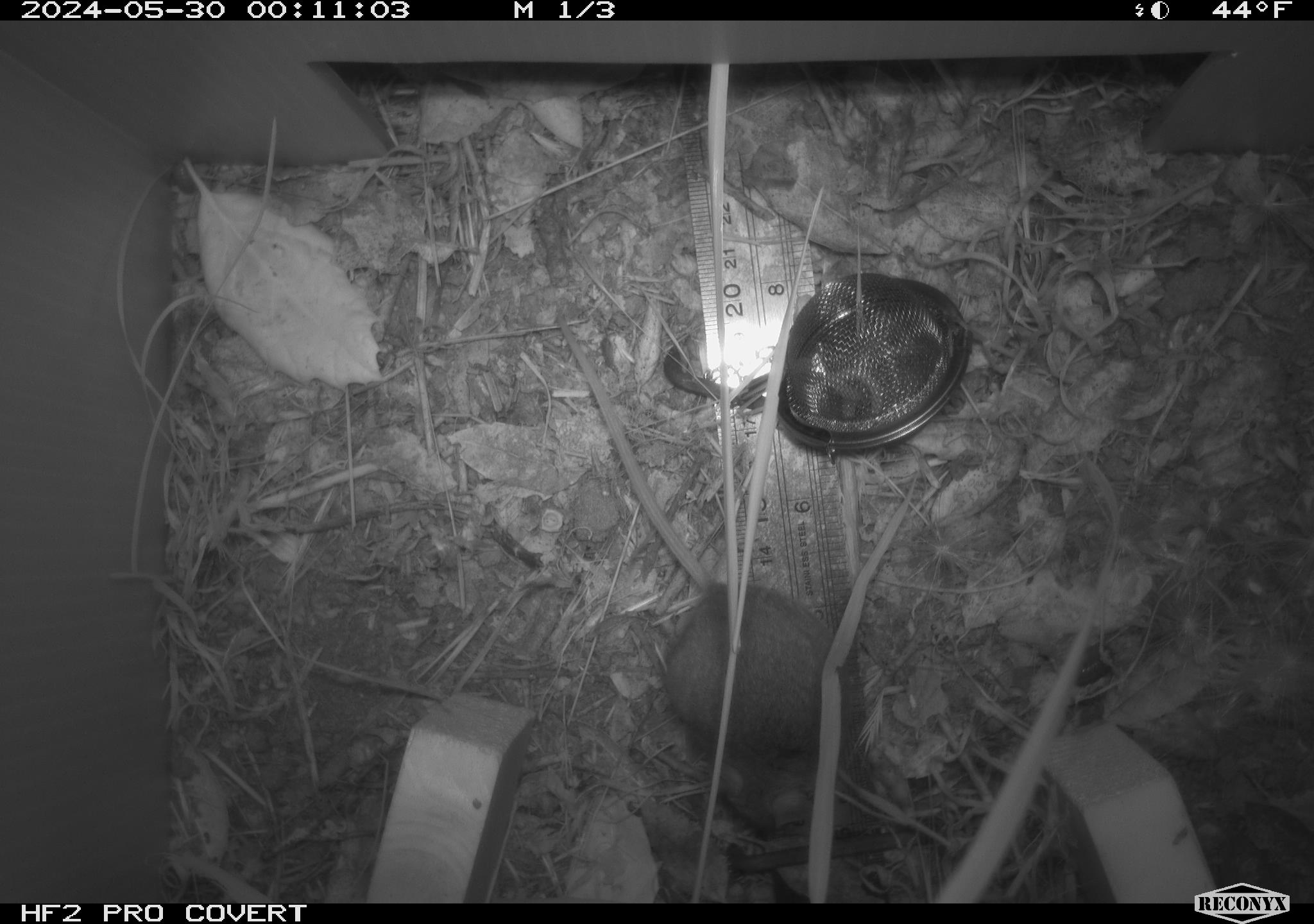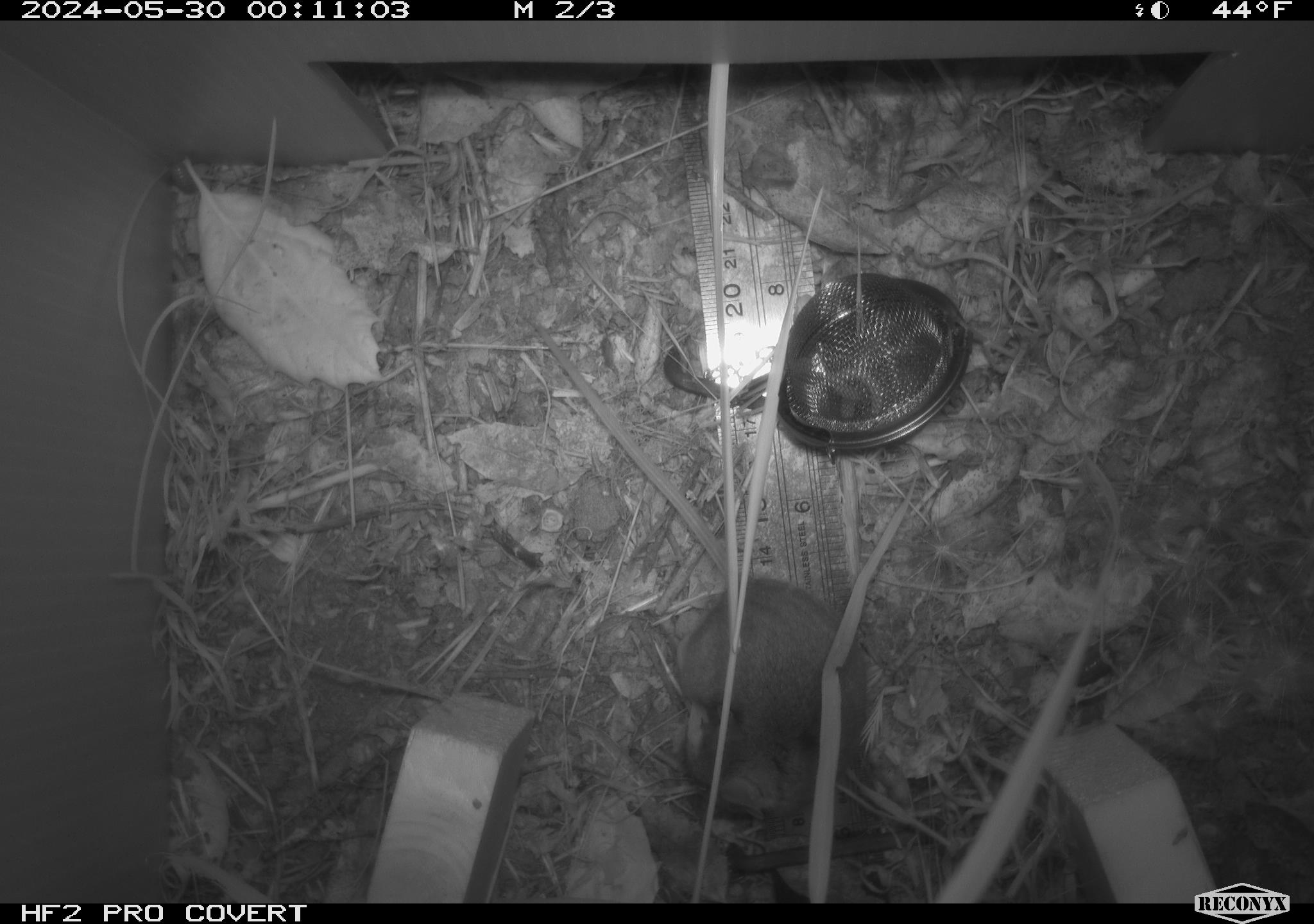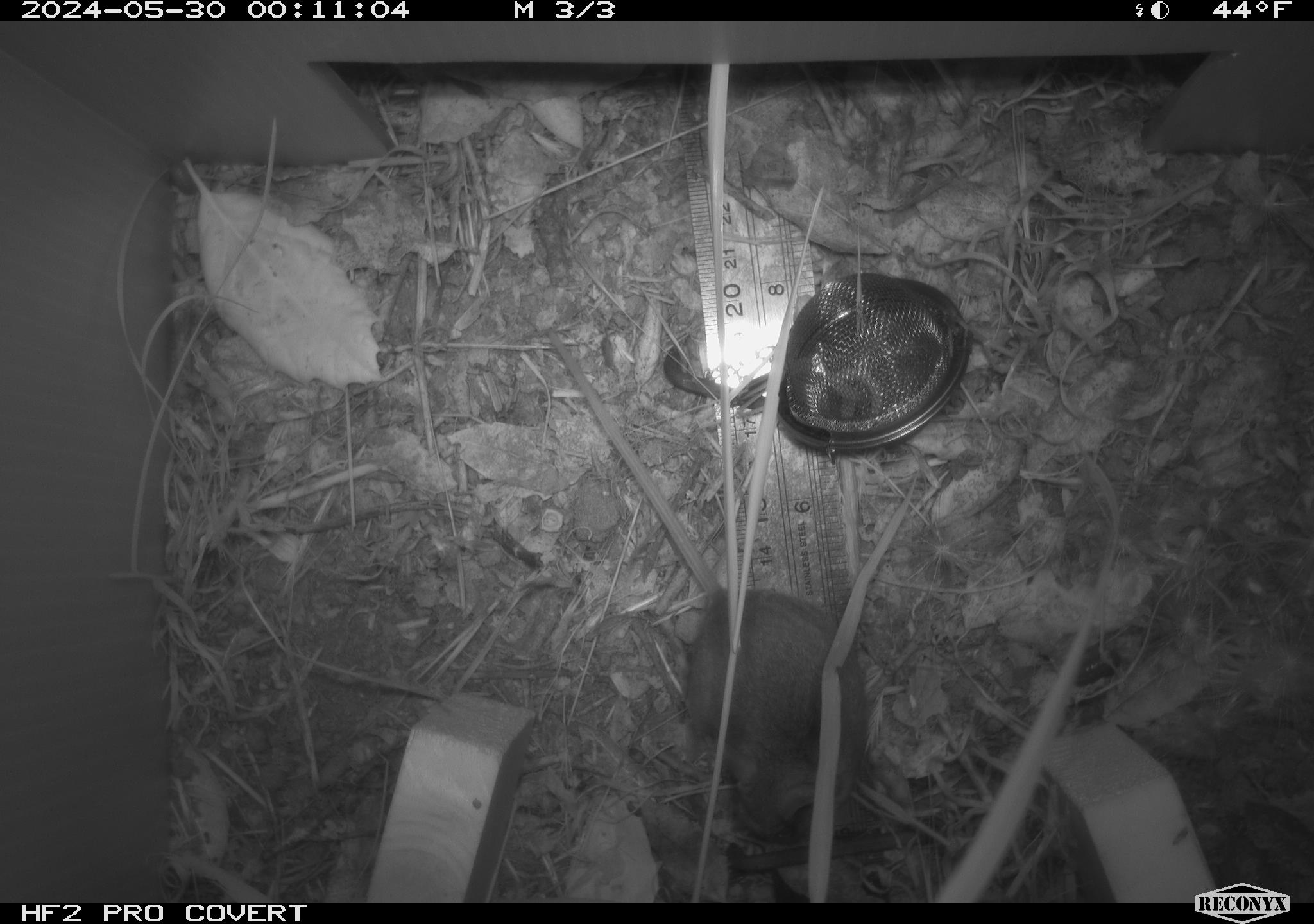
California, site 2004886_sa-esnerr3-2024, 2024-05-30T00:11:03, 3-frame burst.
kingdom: Animalia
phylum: Chordata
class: Mammalia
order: Rodentia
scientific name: Rodentia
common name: rodent